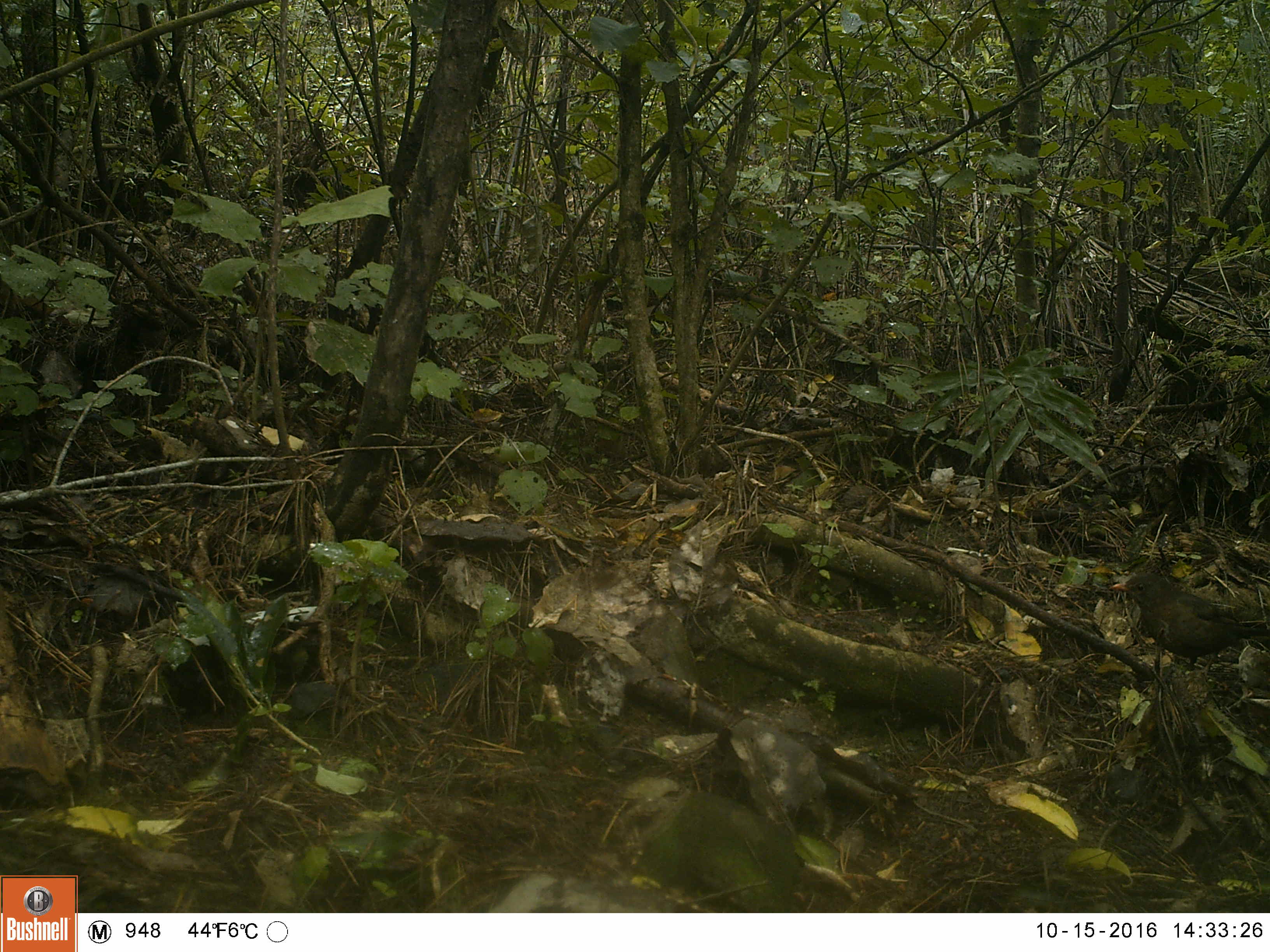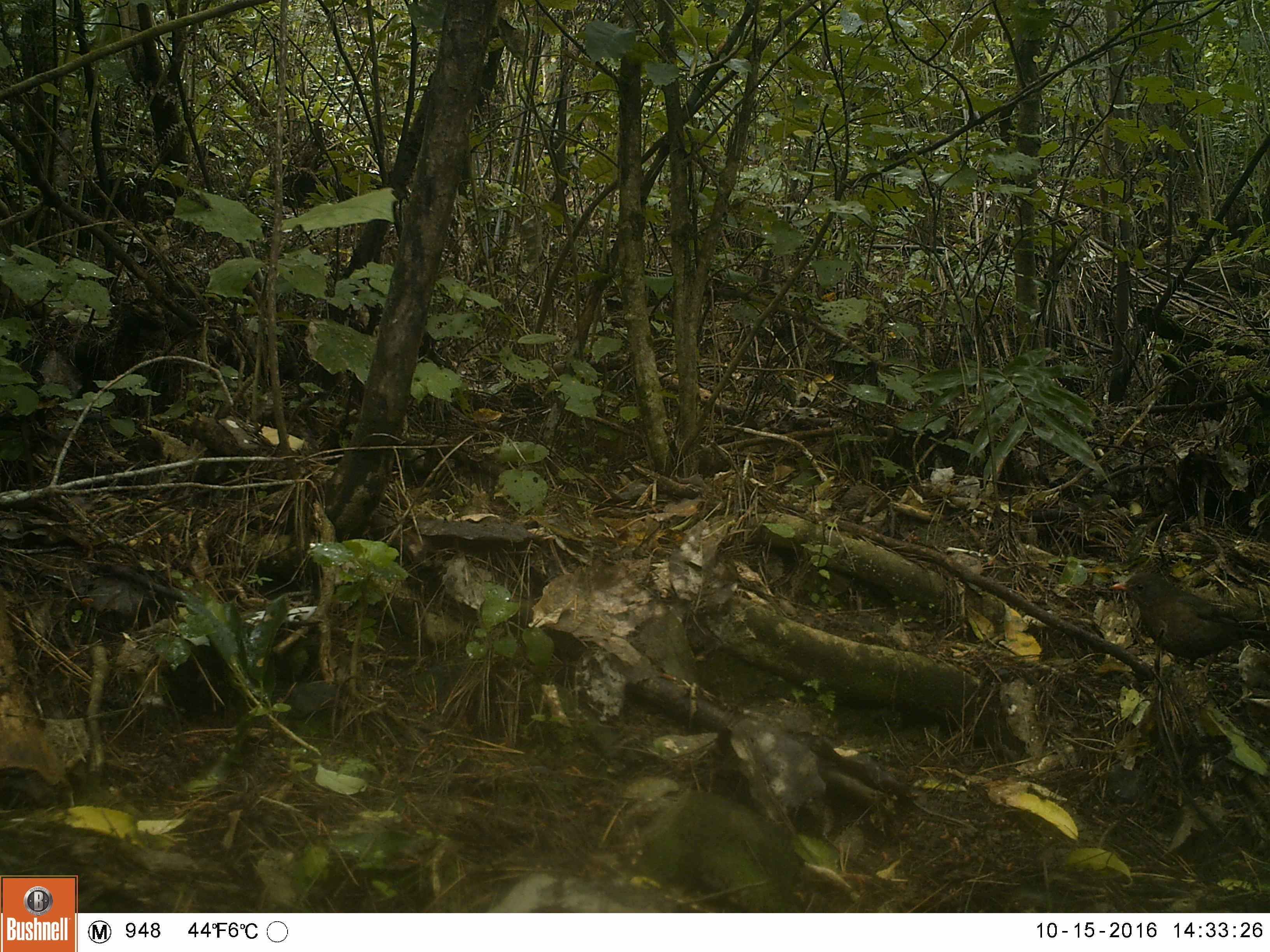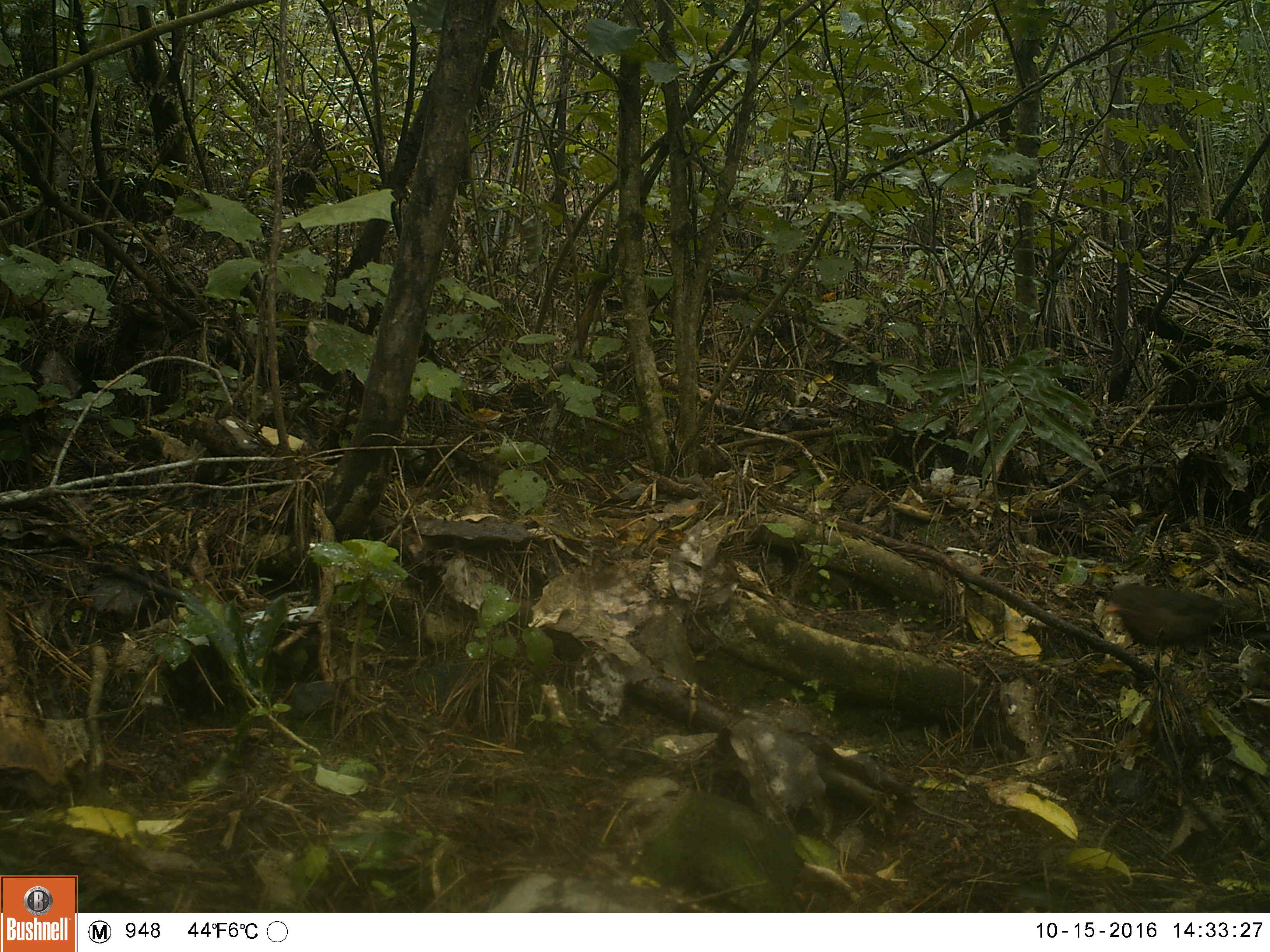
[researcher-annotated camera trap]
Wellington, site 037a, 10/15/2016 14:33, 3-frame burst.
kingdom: Animalia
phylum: Chordata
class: Aves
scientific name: Aves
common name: bird